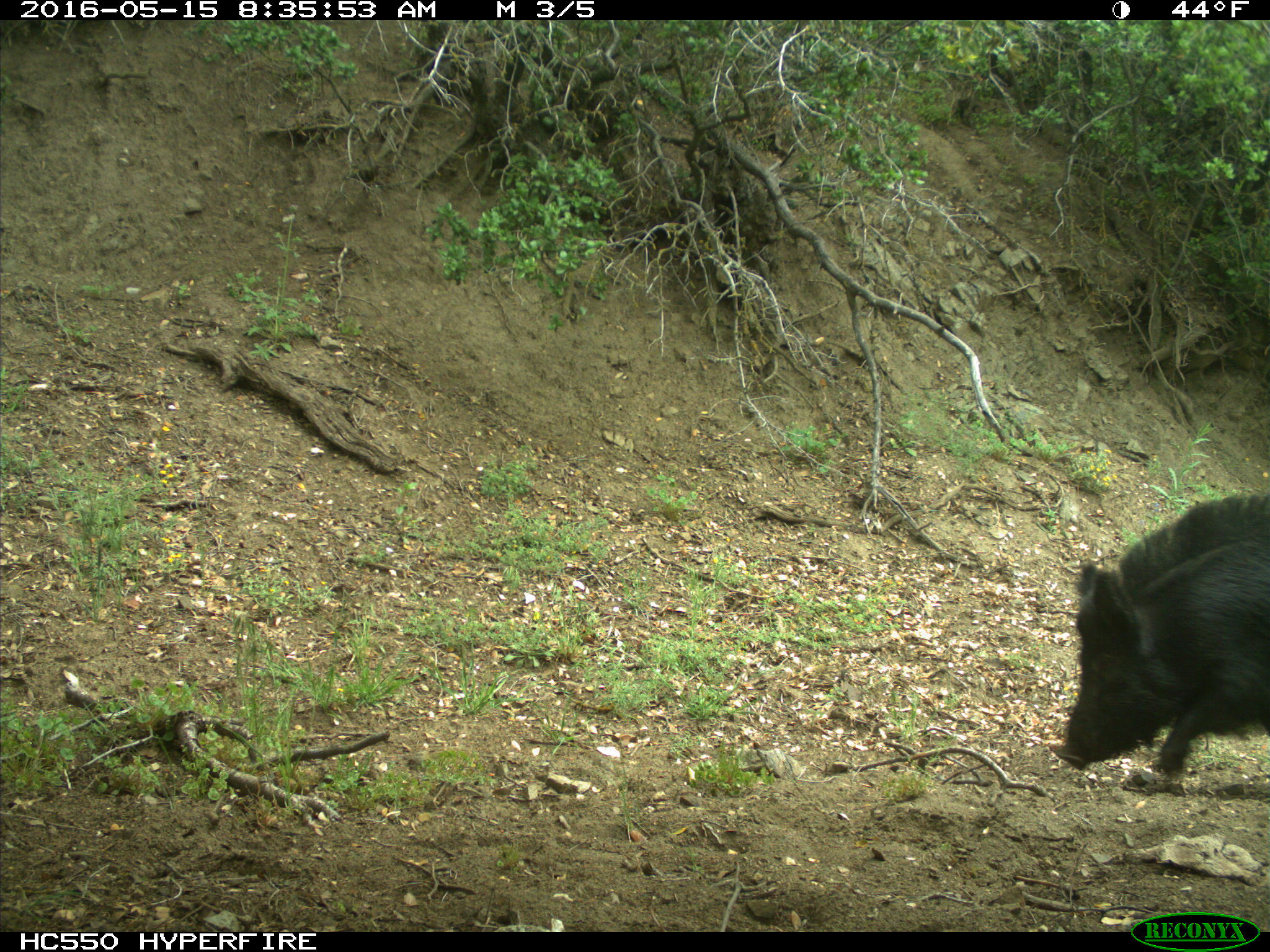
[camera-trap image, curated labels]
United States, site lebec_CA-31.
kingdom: Animalia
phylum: Chordata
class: Mammalia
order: Artiodactyla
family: Suidae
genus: Sus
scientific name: Sus scrofa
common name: wild boar